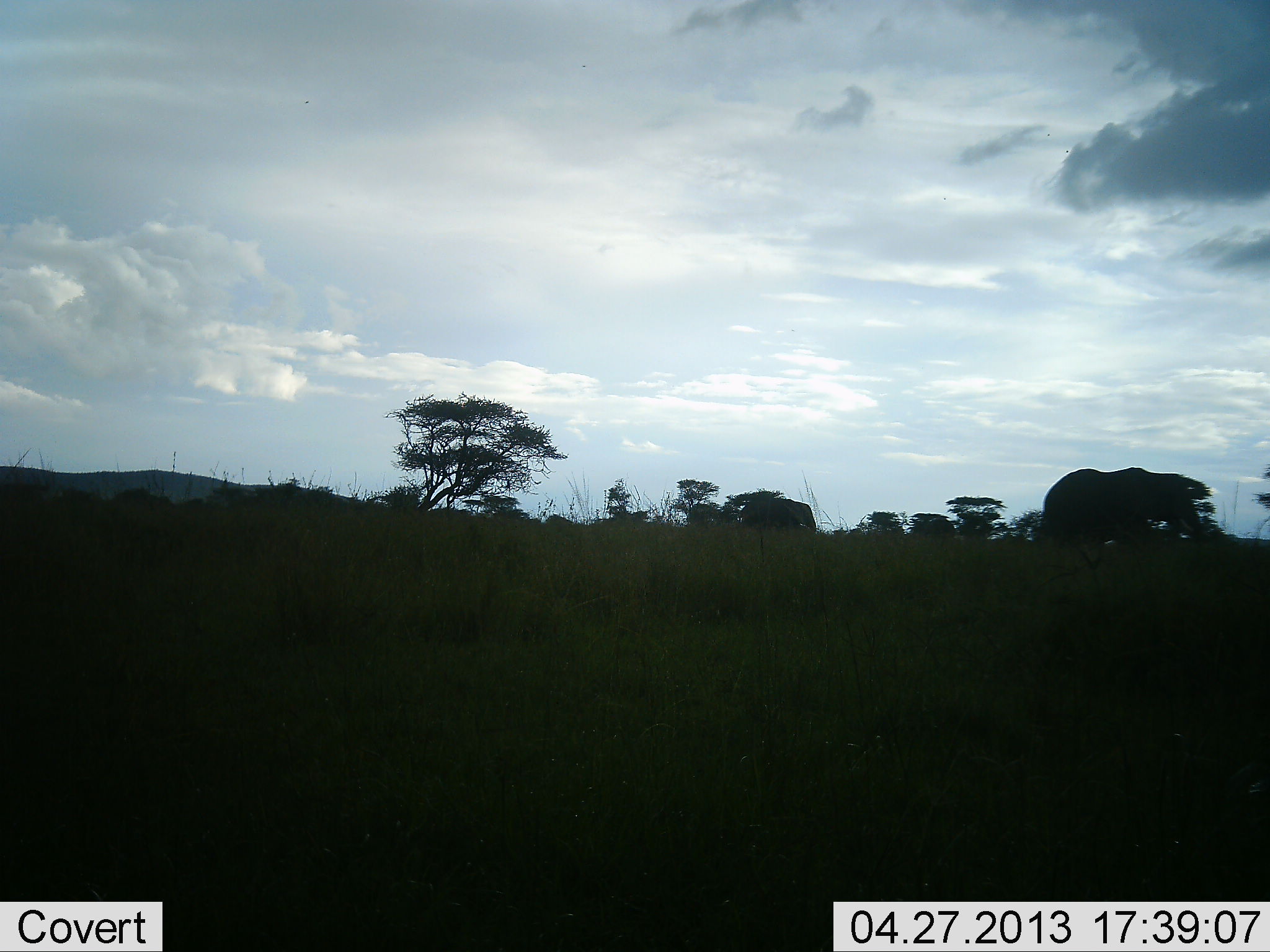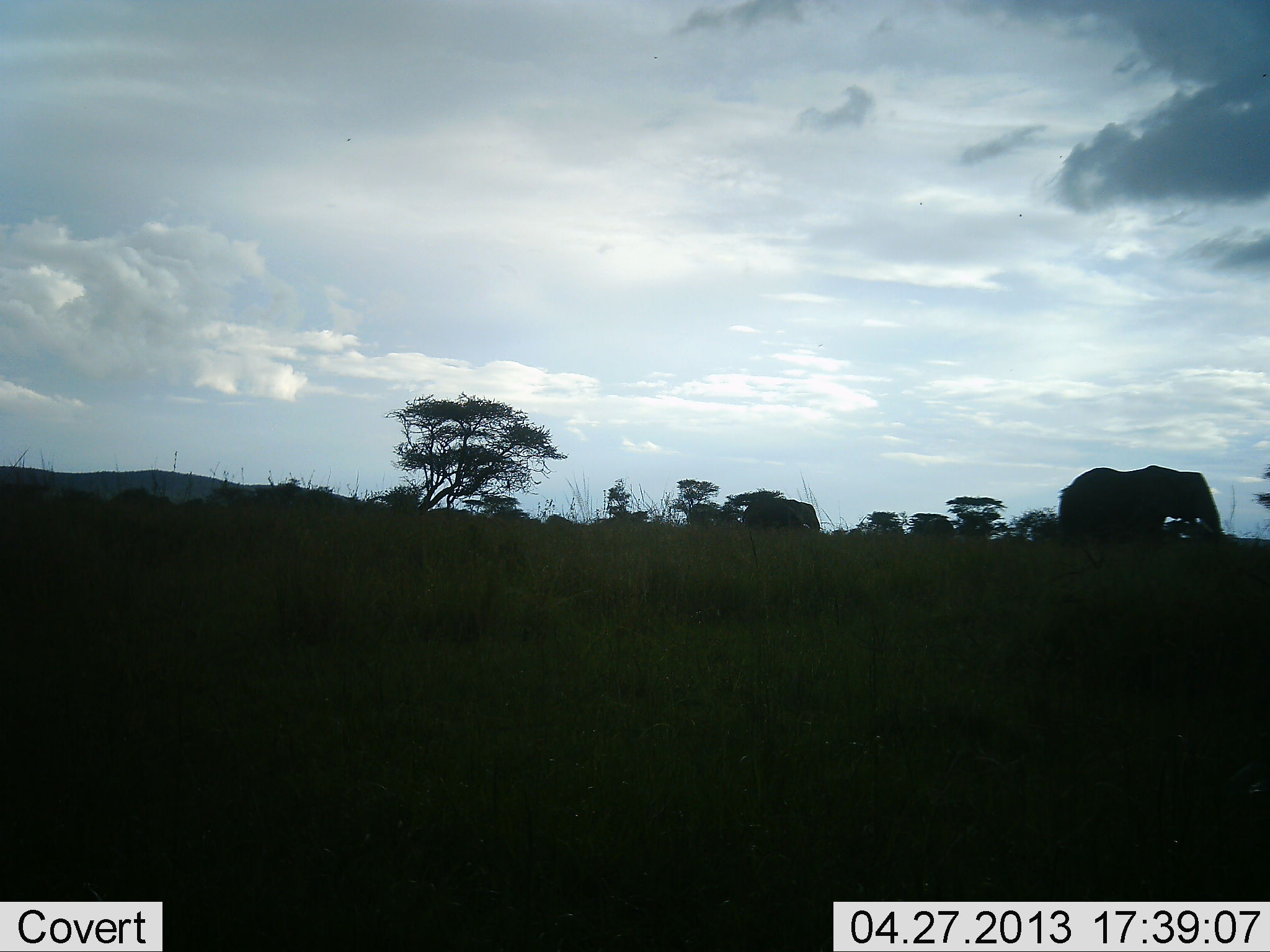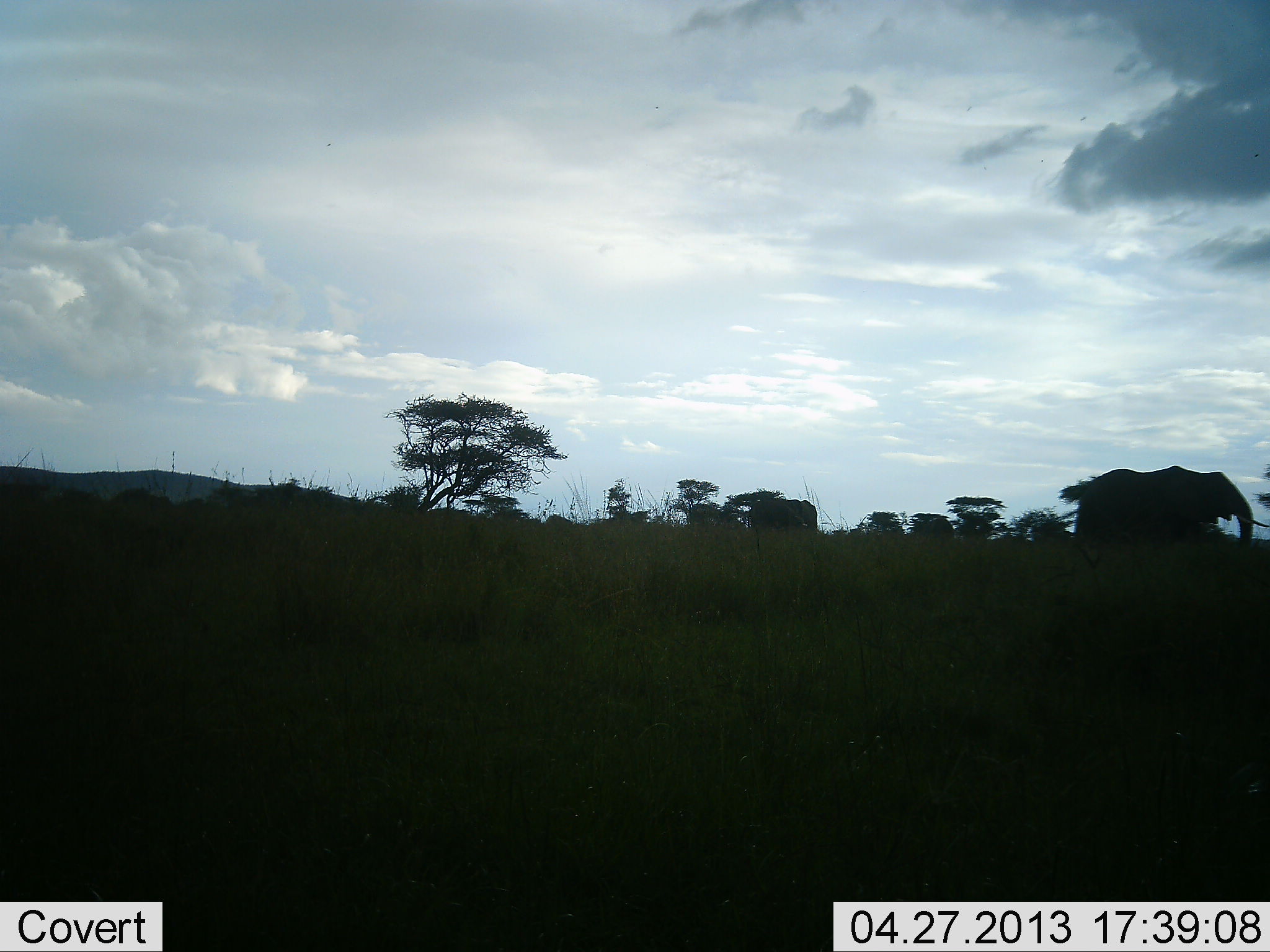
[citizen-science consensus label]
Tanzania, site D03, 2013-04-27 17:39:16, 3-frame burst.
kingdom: Animalia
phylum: Chordata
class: Mammalia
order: Proboscidea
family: Elephantidae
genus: Loxodonta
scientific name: Loxodonta africana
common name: african bush elephant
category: elephant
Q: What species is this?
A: Elephant (african bush elephant) (Loxodonta africana).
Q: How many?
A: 2.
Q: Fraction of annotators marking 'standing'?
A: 33%.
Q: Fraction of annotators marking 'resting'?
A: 0%.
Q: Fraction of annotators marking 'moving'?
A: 67%.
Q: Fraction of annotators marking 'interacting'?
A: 6%.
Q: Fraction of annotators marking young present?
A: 0%.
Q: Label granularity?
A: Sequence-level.